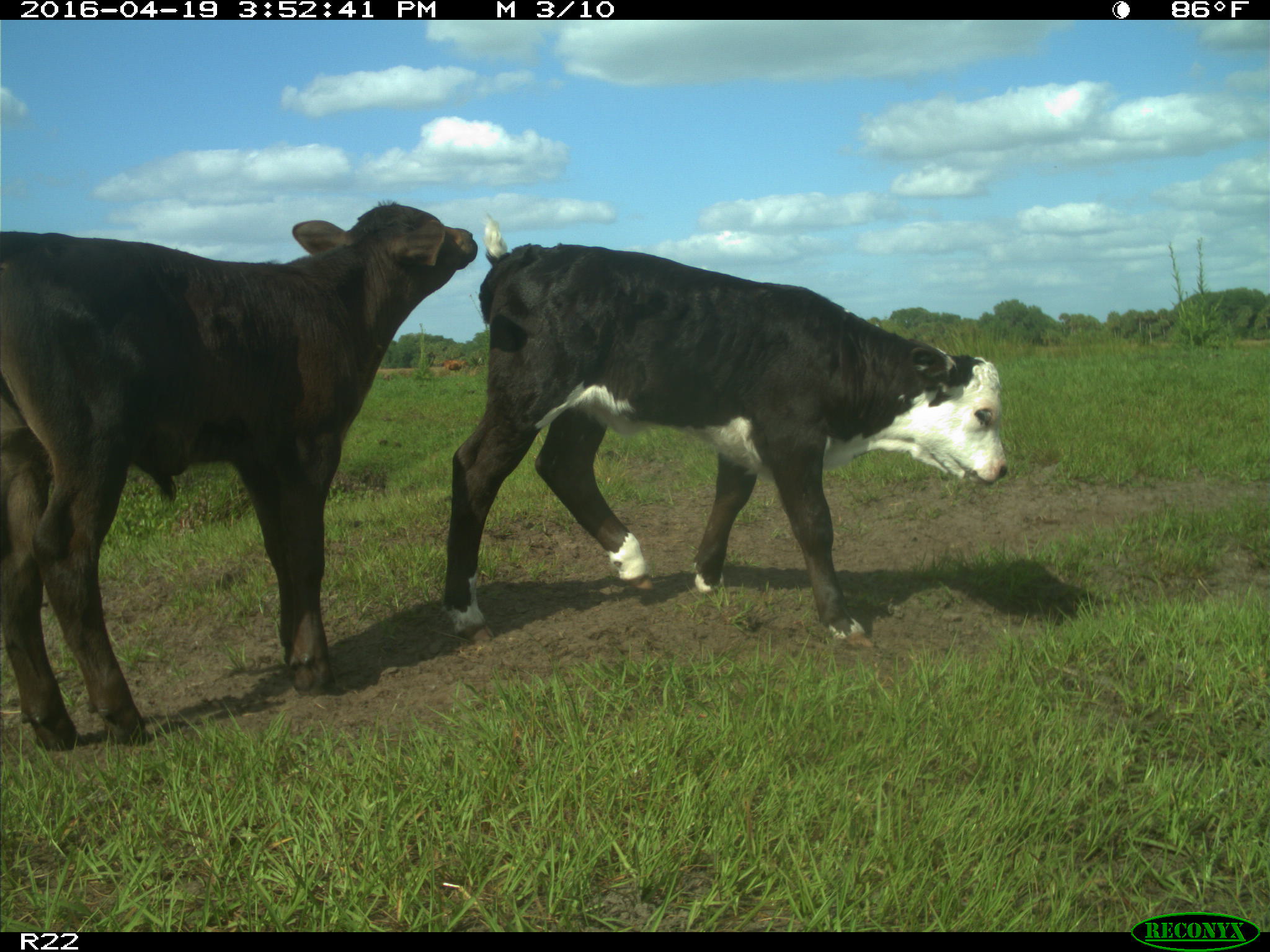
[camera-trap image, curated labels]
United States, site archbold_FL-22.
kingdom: Animalia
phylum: Chordata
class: Mammalia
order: Artiodactyla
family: Bovidae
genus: Bos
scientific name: Bos taurus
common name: domestic cow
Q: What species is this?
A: Bos taurus (domestic cow).